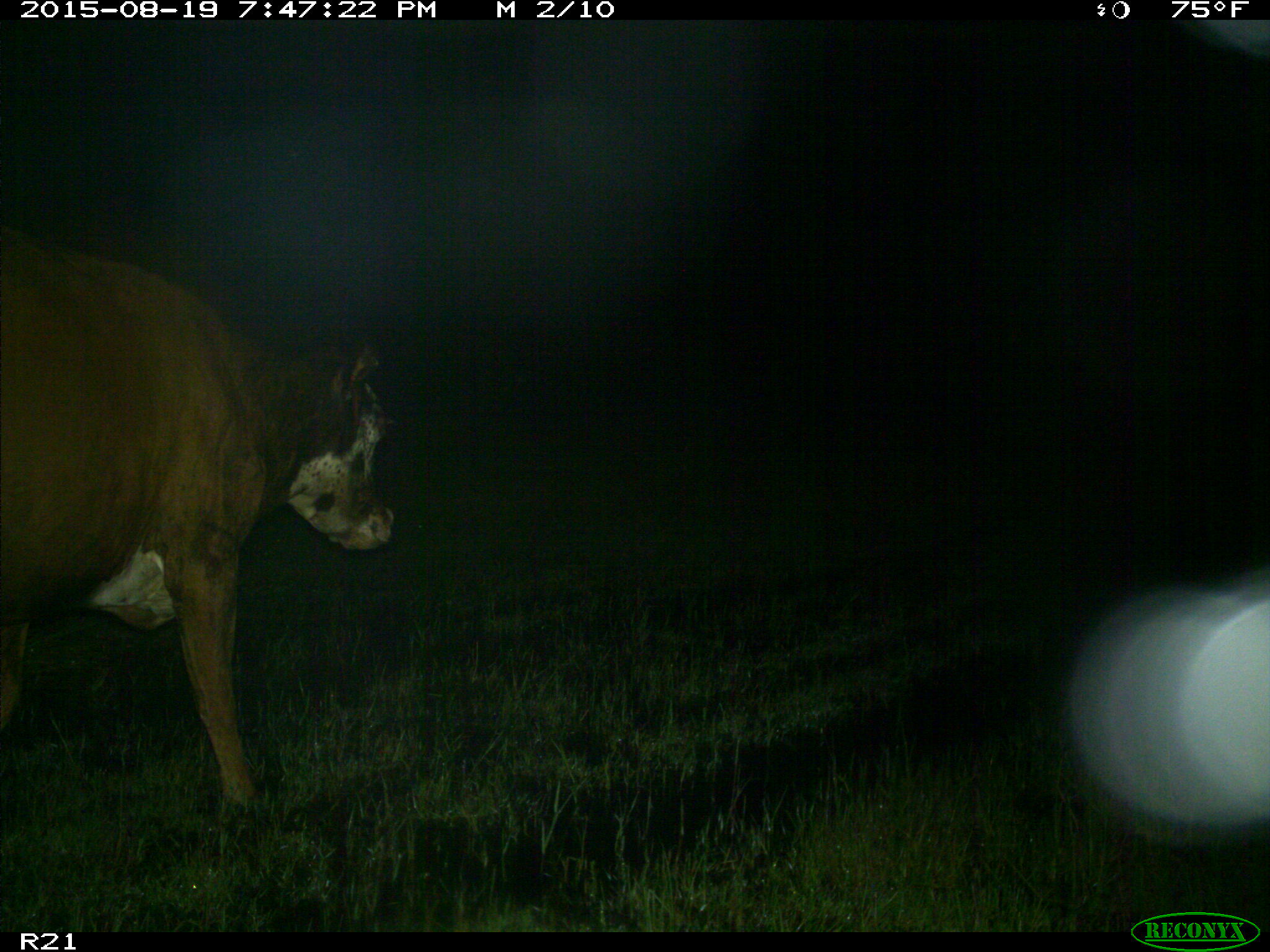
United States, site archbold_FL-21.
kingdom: Animalia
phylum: Chordata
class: Mammalia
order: Artiodactyla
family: Bovidae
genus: Bos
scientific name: Bos taurus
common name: domestic cow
Bos taurus (domestic cow).